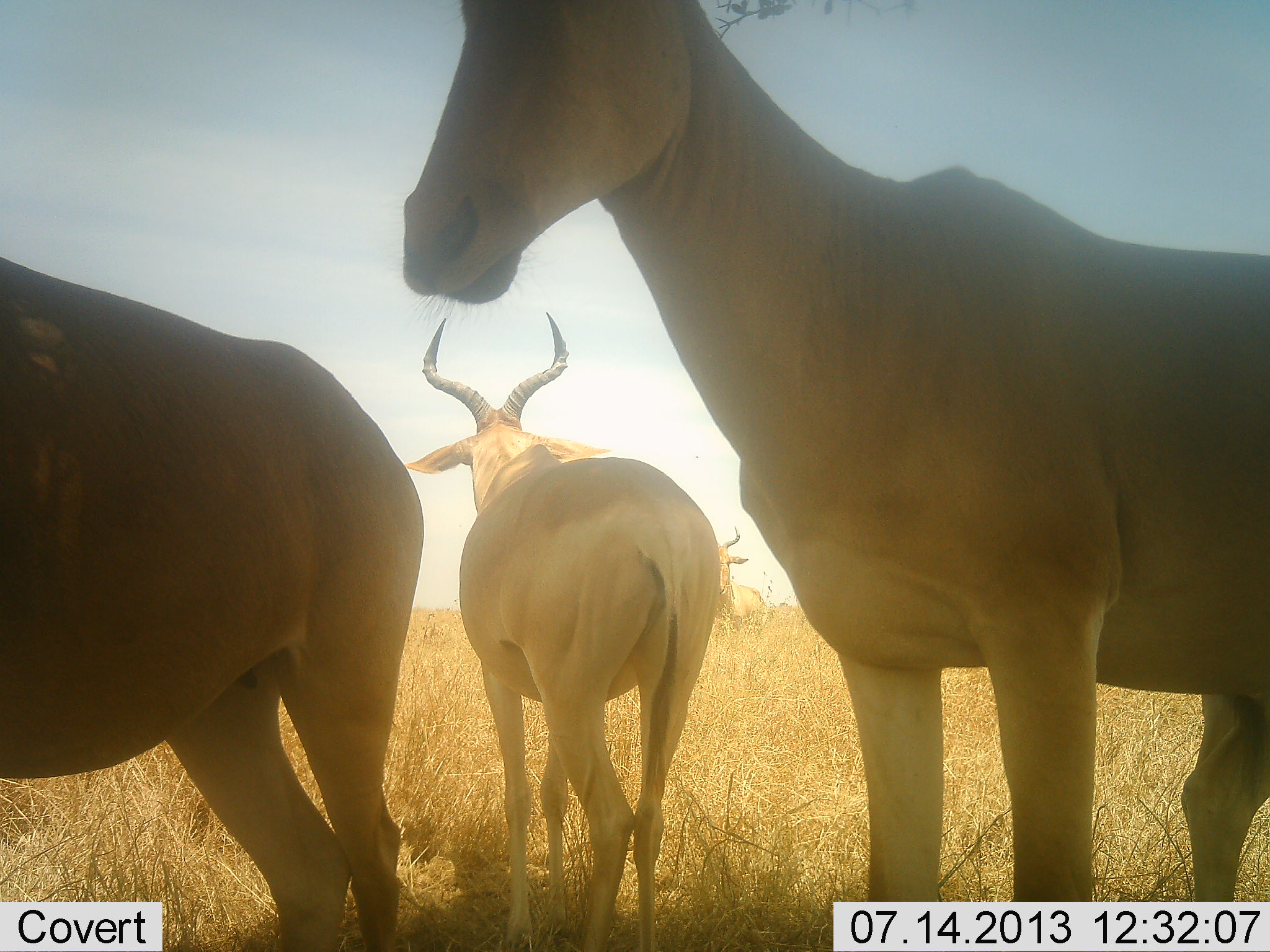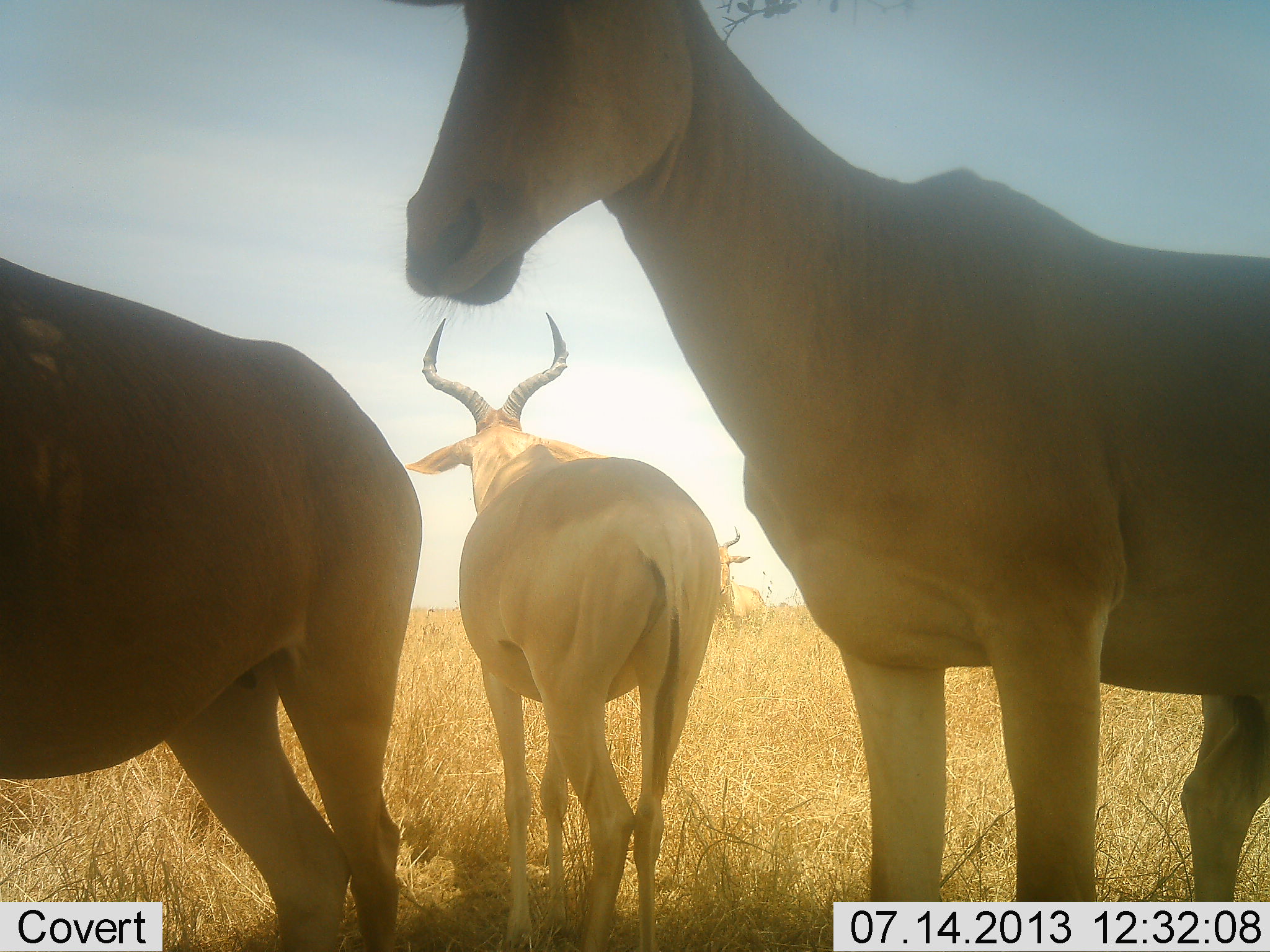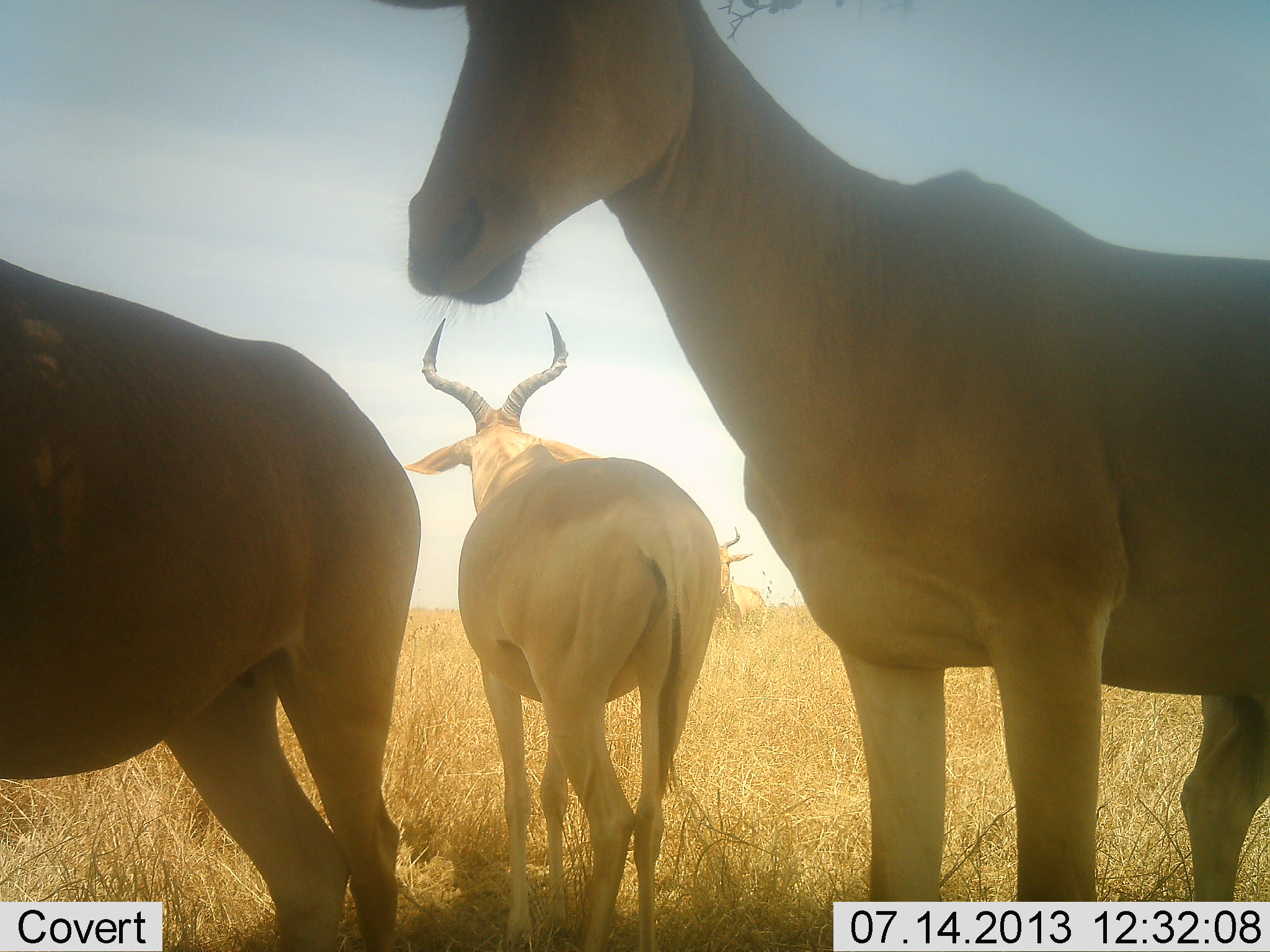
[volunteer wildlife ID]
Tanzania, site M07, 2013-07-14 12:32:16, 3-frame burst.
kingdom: Animalia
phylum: Chordata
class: Mammalia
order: Artiodactyla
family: Bovidae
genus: Alcelaphus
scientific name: Alcelaphus buselaphus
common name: hartebeest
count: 3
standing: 100%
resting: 6%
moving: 12%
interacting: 0%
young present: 0%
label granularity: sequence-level